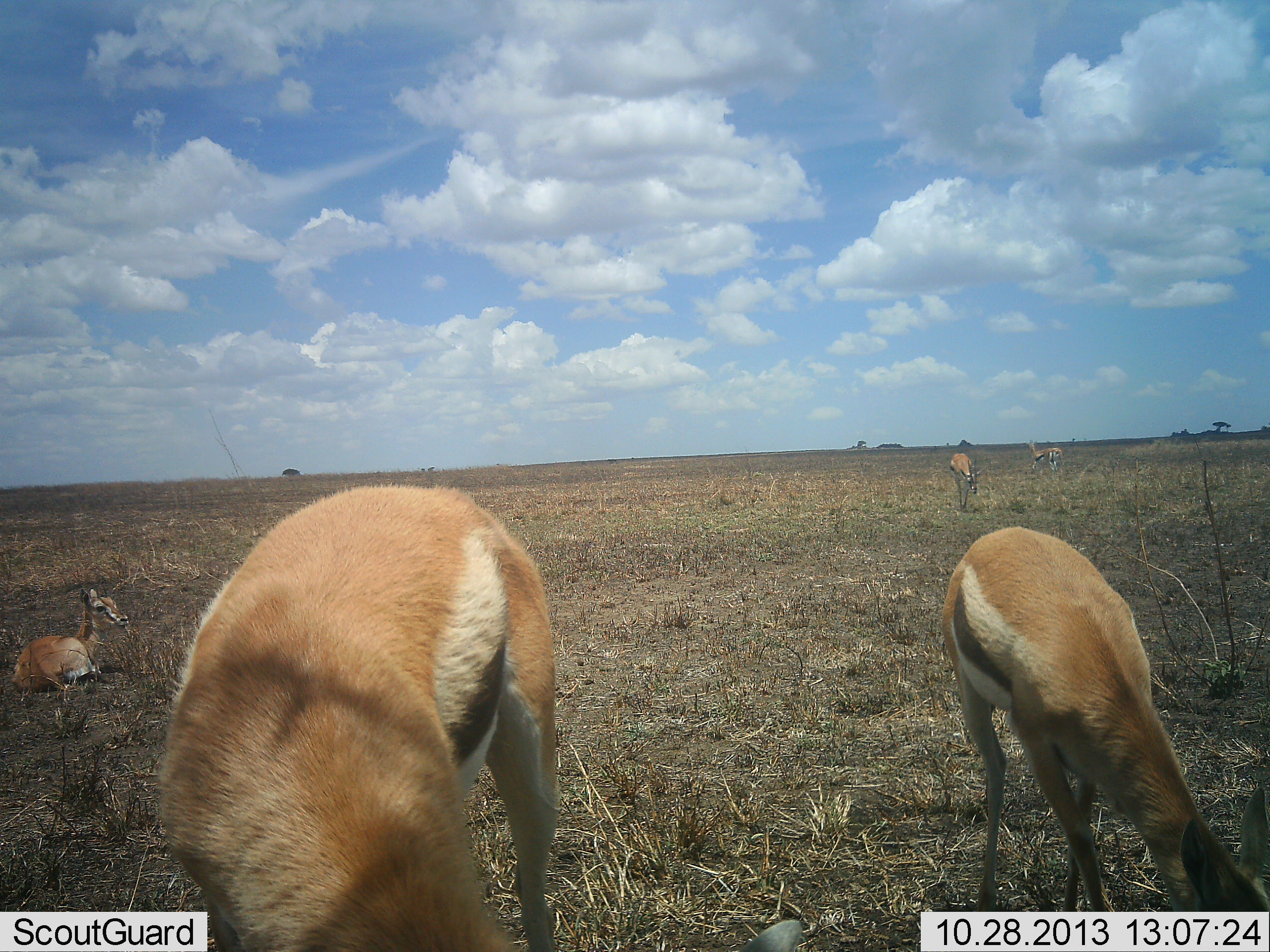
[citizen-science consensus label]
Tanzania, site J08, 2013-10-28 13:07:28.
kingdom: Animalia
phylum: Chordata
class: Mammalia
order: Artiodactyla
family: Bovidae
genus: Eudorcas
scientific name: Eudorcas thomsonii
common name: thomson's gazelle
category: gazellethomsons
Gazellethomsons (thomson's gazelle) (Eudorcas thomsonii), count 5. Behavior (volunteer vote fractions): standing 44%, resting 81%, moving 19%, interacting 0%. Young present (vote fraction): 19%. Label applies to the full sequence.